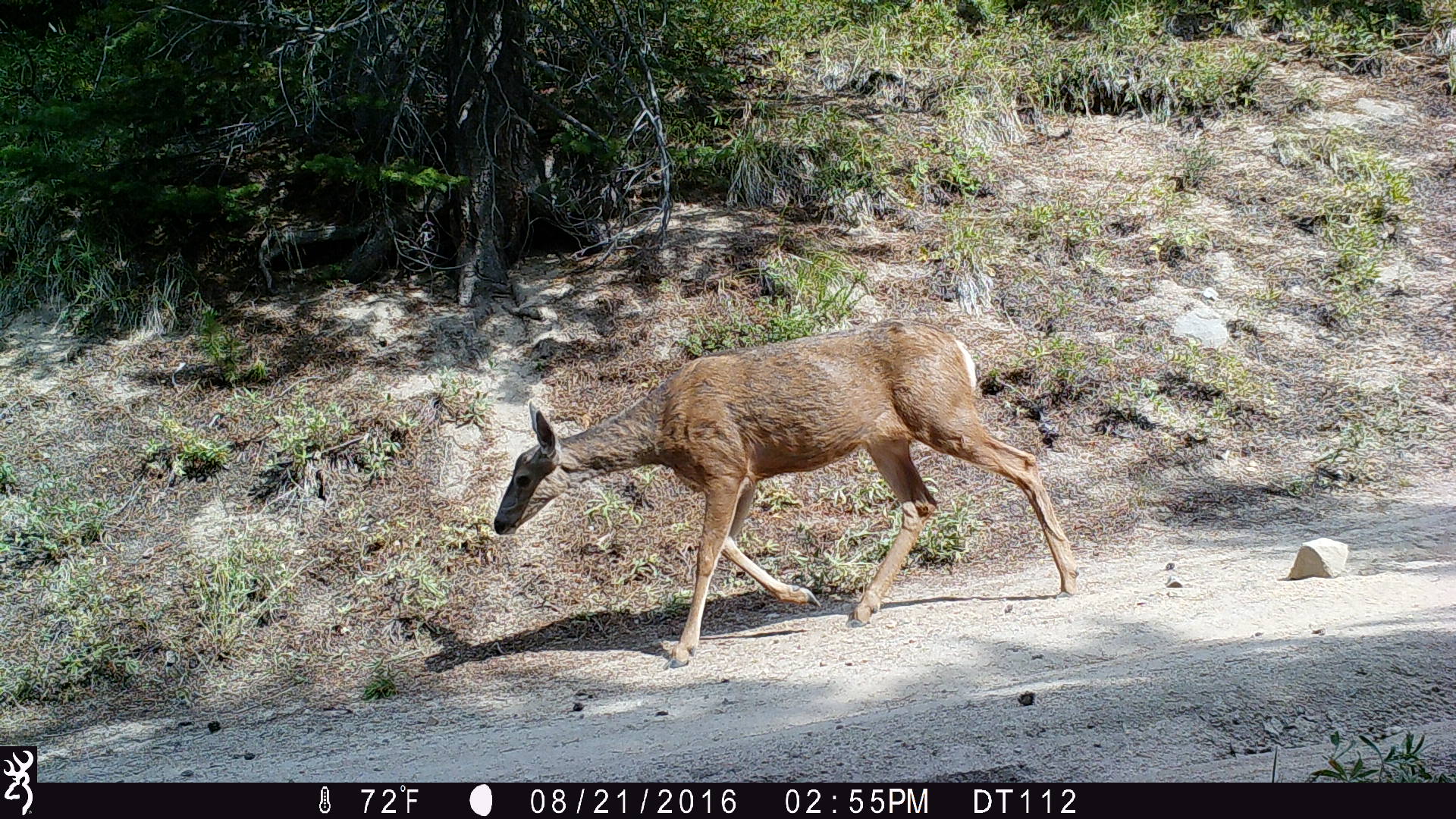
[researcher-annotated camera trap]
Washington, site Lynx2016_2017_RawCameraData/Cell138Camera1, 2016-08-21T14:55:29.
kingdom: Animalia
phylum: Chordata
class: Mammalia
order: Artiodactyla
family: Cervidae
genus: Odocoileus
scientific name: Odocoileus hemionus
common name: mule deer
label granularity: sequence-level